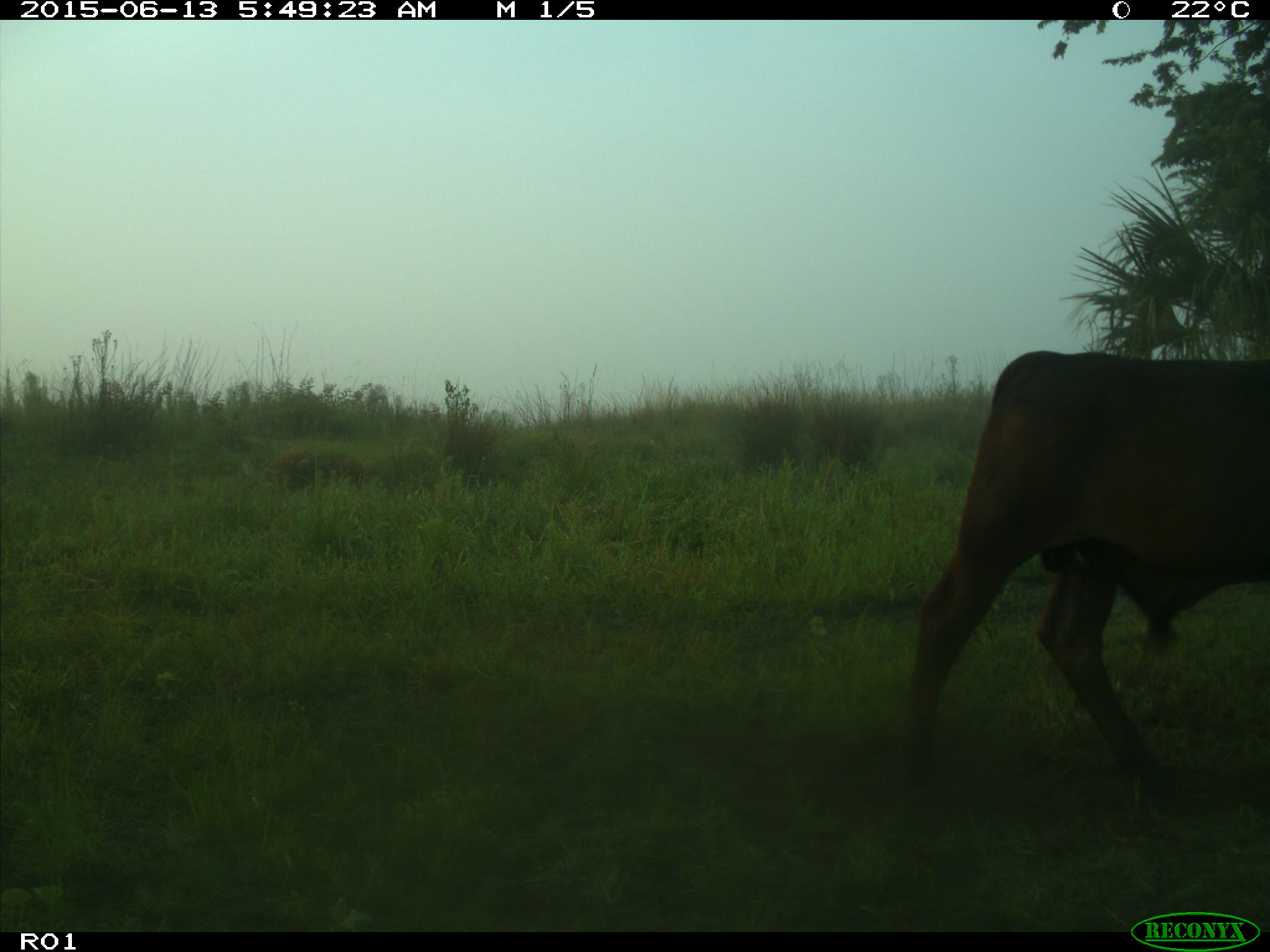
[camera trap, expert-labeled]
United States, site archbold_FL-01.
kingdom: Animalia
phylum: Chordata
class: Mammalia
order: Artiodactyla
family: Bovidae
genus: Bos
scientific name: Bos taurus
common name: domestic cow